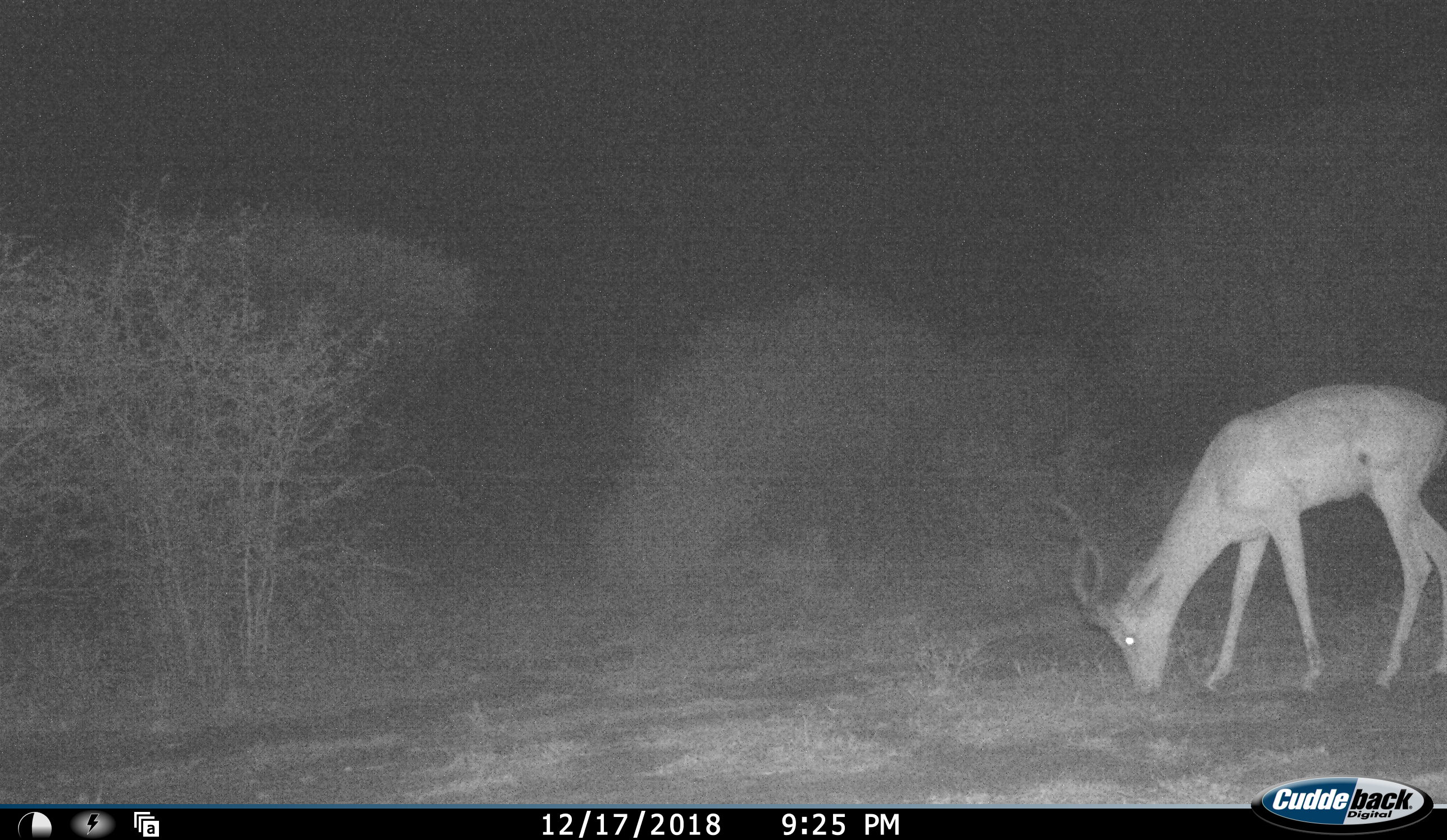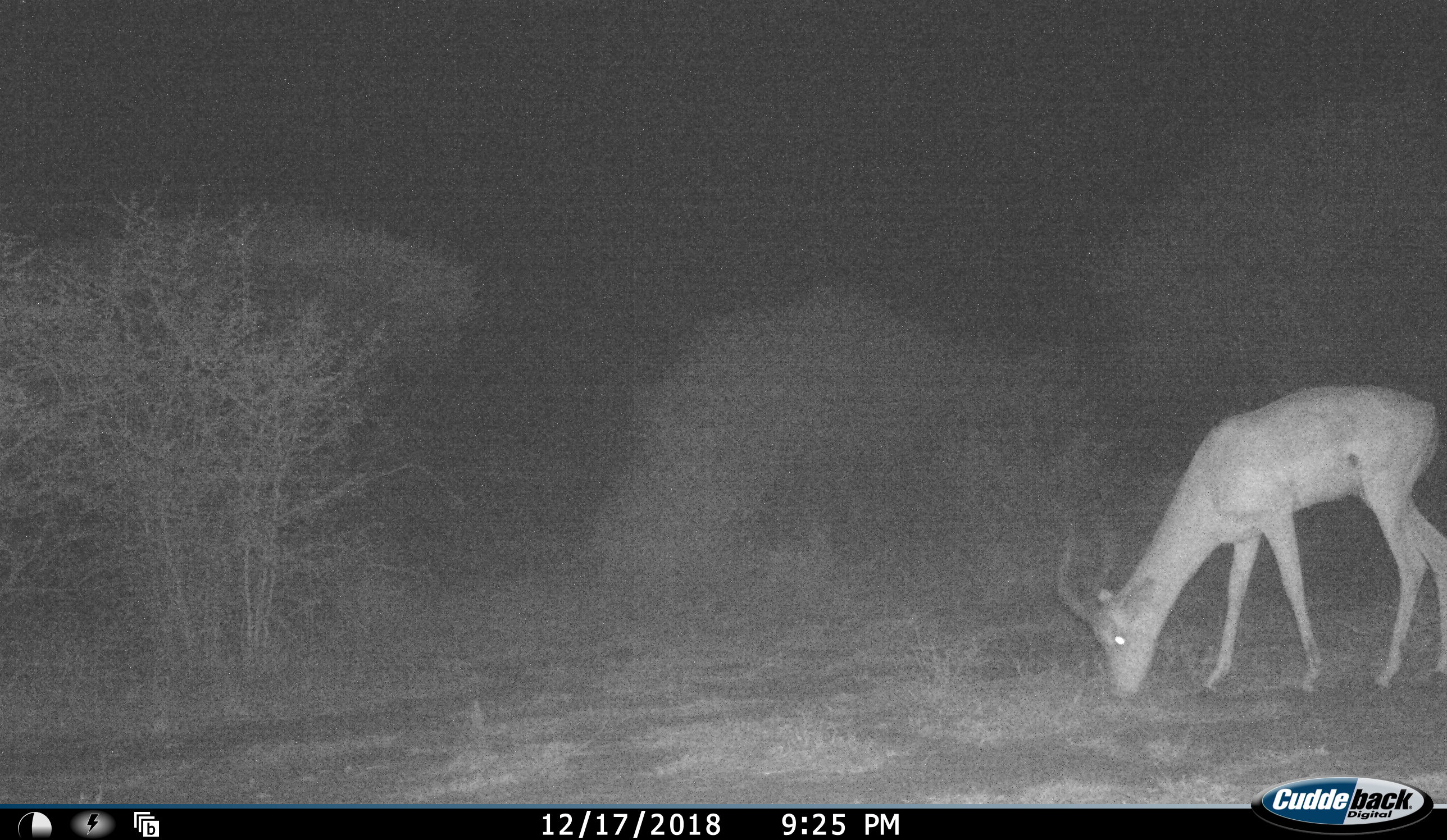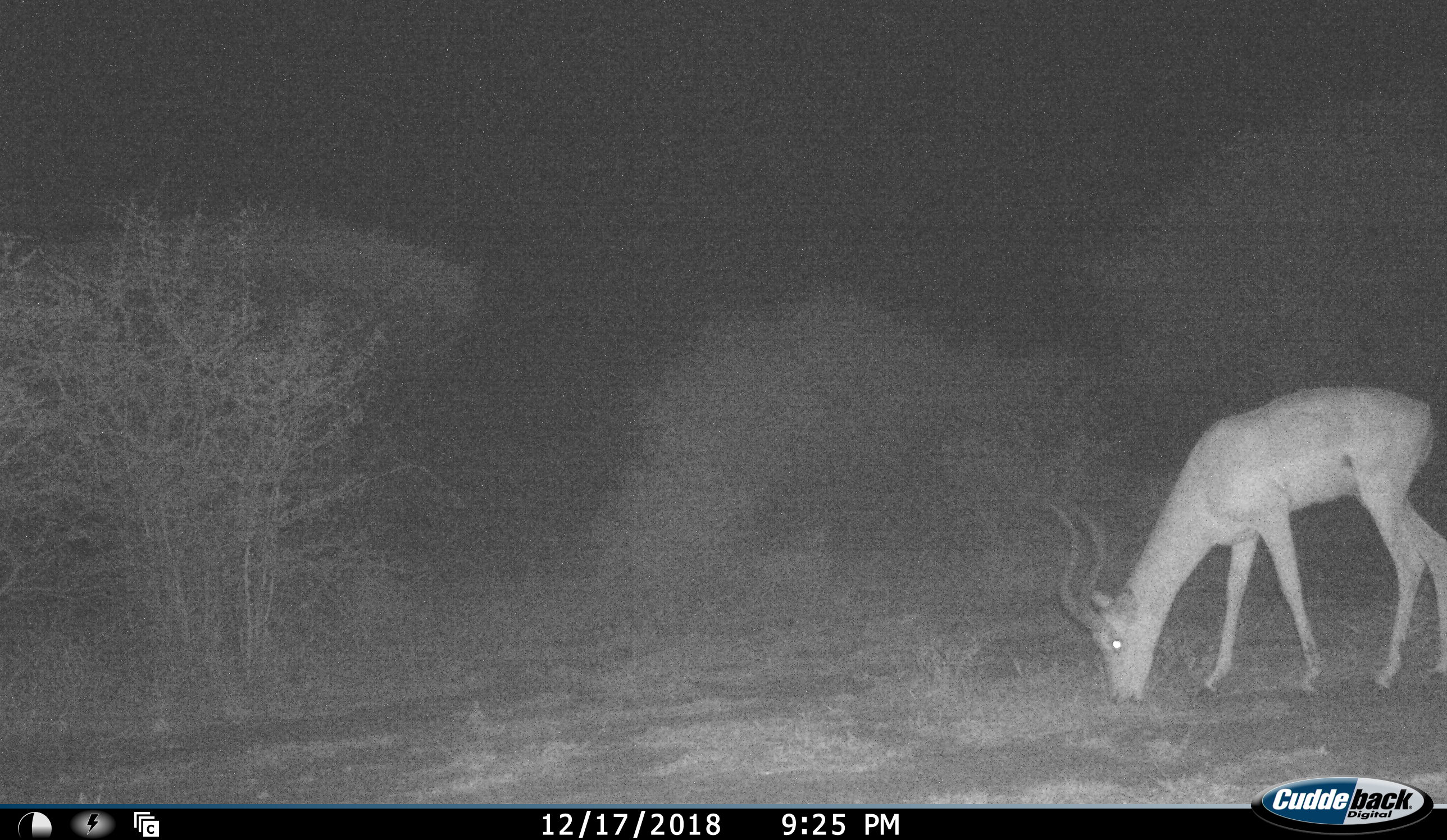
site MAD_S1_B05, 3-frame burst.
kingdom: Animalia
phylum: Chordata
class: Mammalia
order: Artiodactyla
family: Bovidae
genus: Aepyceros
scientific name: Aepyceros melampus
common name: impala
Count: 1.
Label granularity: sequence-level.